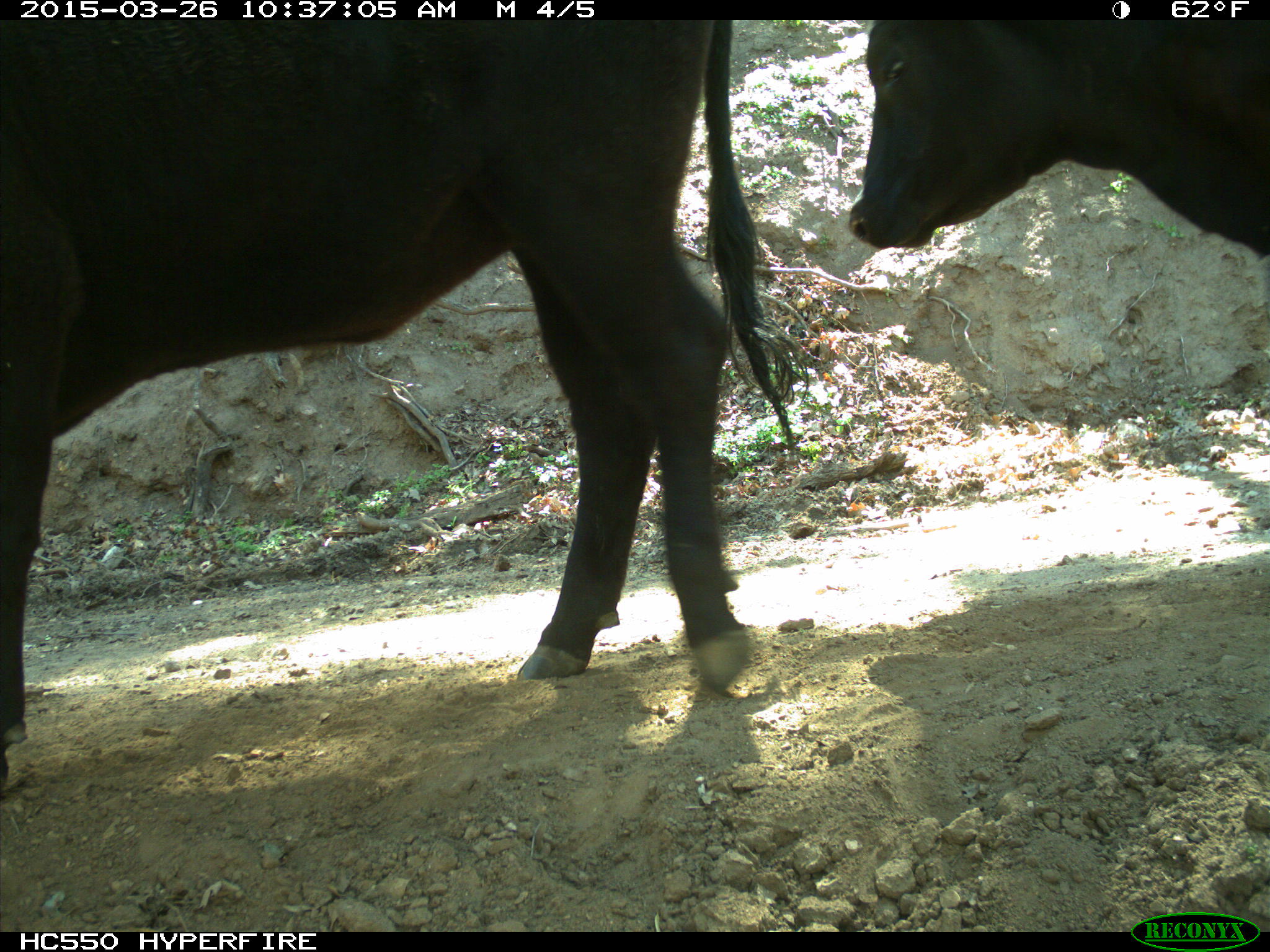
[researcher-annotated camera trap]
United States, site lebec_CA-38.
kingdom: Animalia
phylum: Chordata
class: Mammalia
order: Artiodactyla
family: Bovidae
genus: Bos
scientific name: Bos taurus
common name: domestic cow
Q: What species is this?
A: Bos taurus (domestic cow).